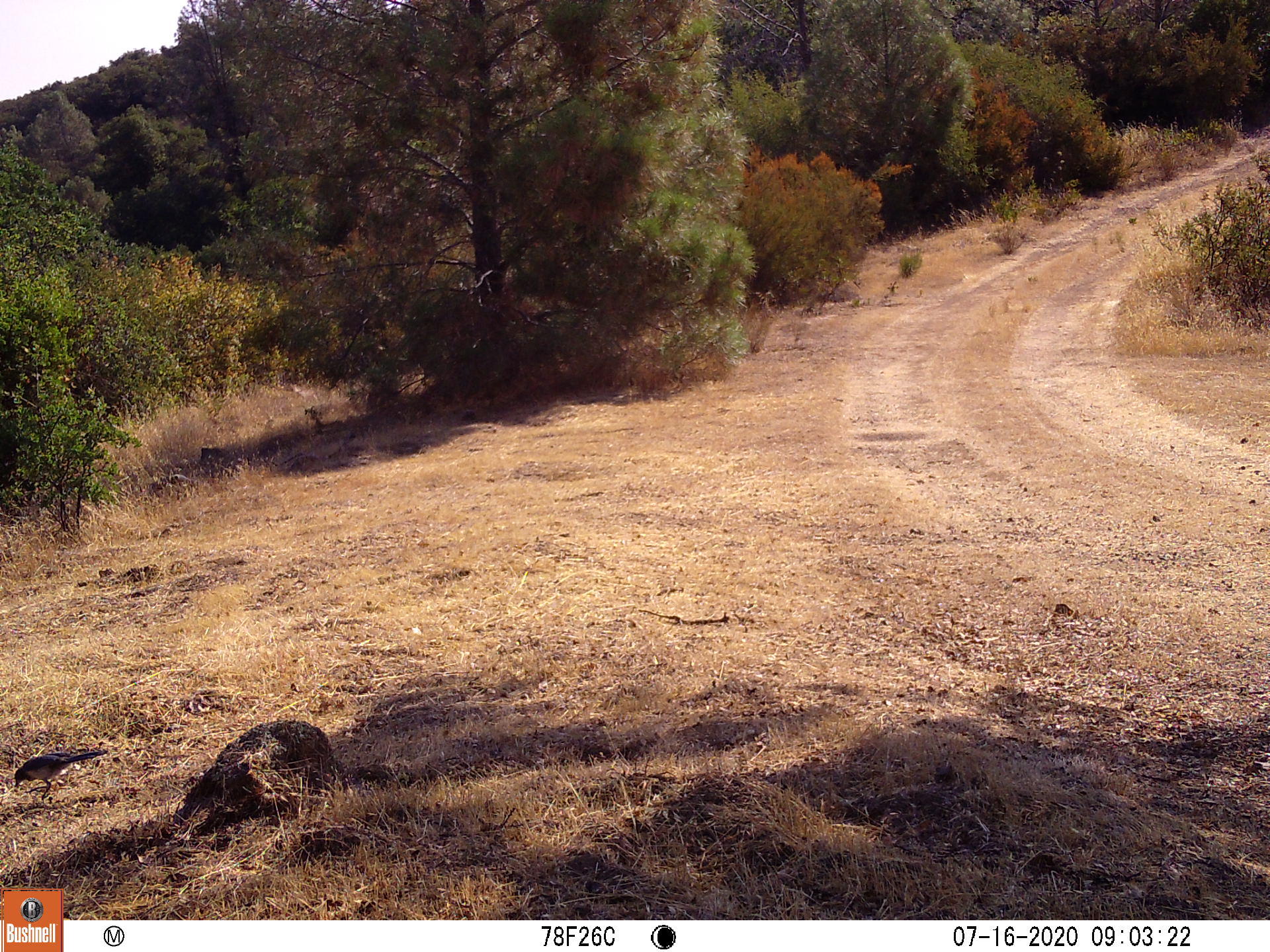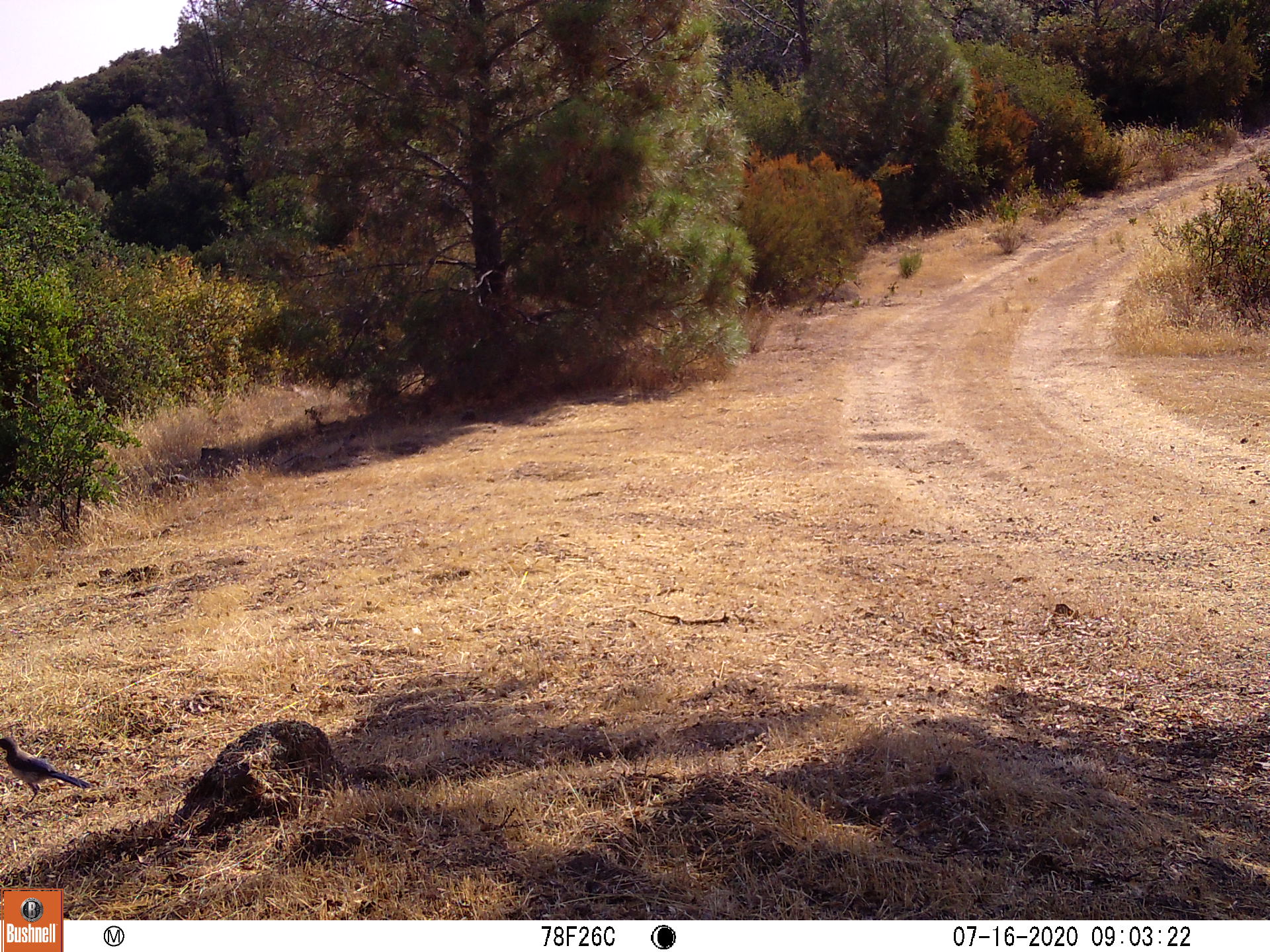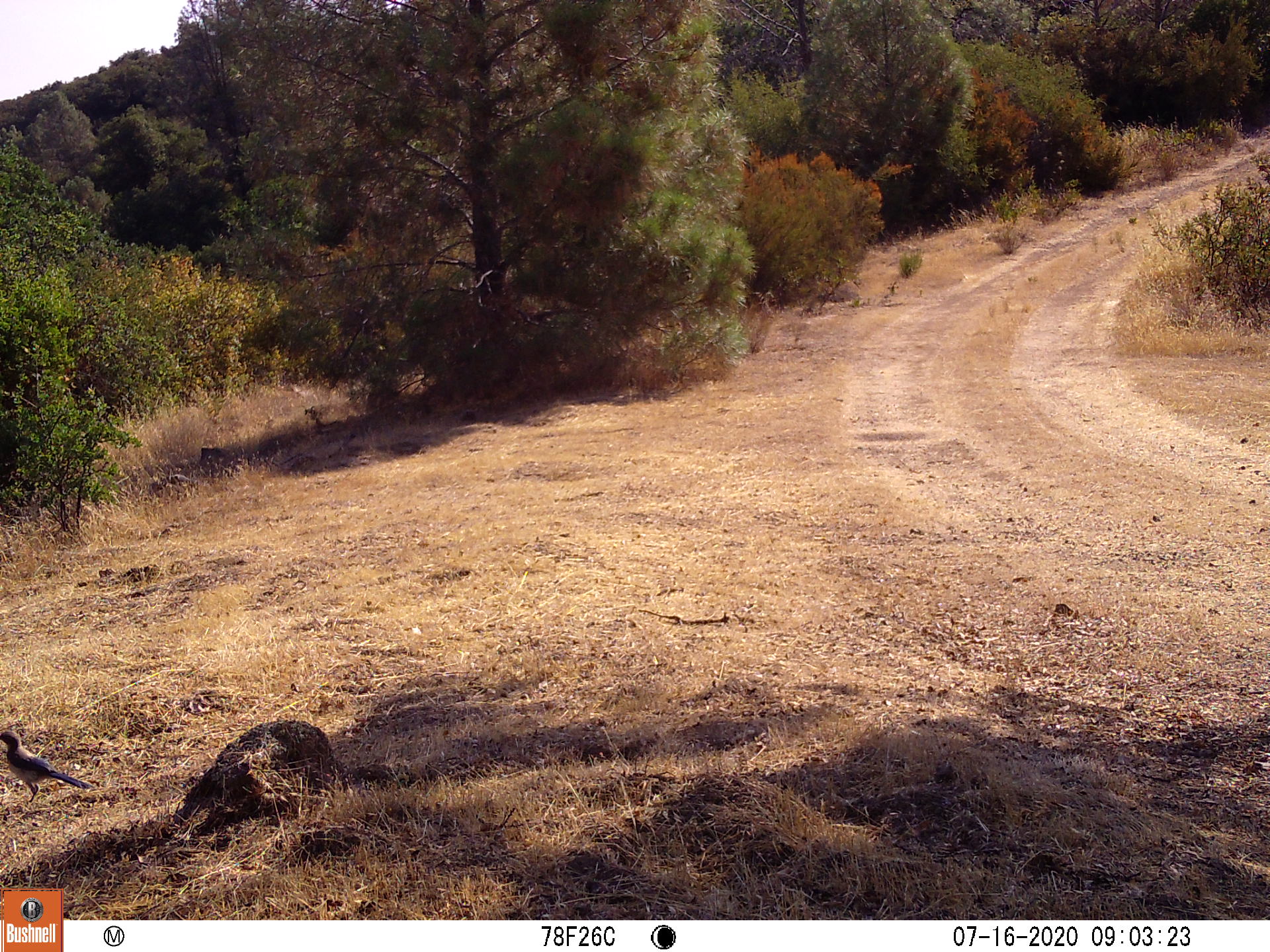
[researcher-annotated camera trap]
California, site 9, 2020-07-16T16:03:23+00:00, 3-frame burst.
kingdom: Animalia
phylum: Chordata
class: Aves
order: Passeriformes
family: Corvidae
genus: Aphelocoma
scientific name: Aphelocoma californica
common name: california scrub jay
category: western scrub-jay